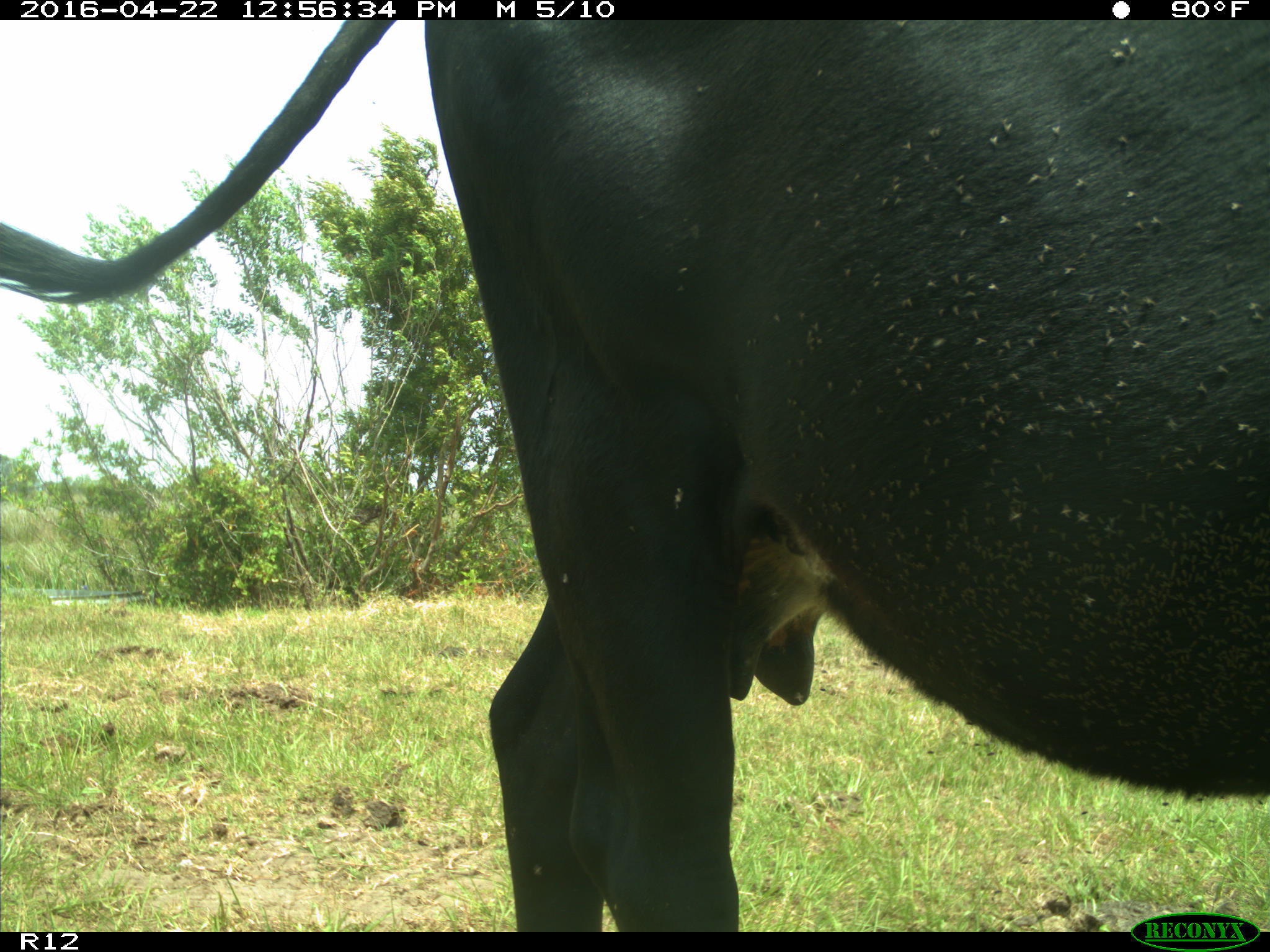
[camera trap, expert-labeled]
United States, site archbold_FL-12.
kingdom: Animalia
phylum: Chordata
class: Mammalia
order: Artiodactyla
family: Bovidae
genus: Bos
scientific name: Bos taurus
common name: domestic cow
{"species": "Bos taurus (domestic cow)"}